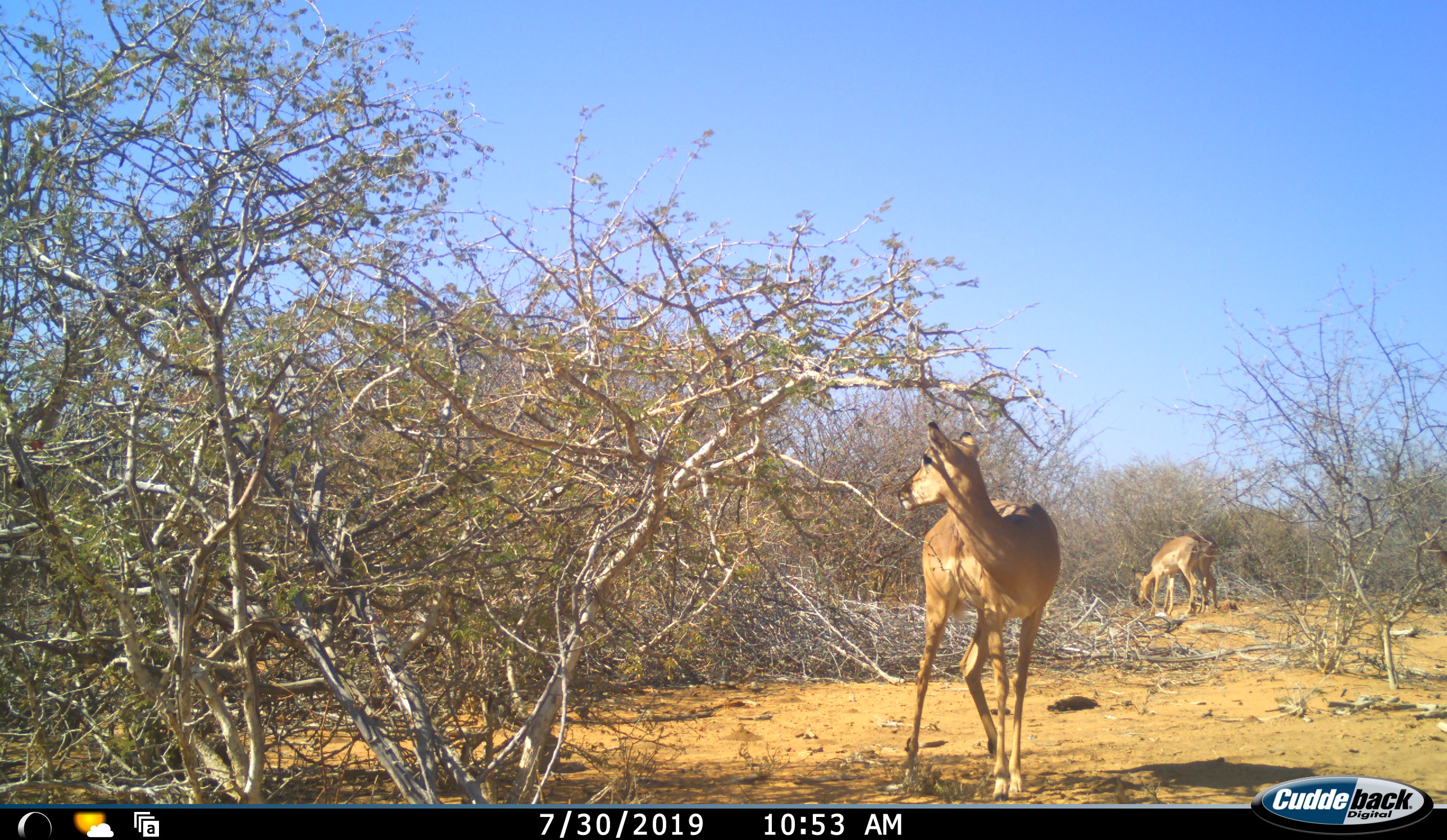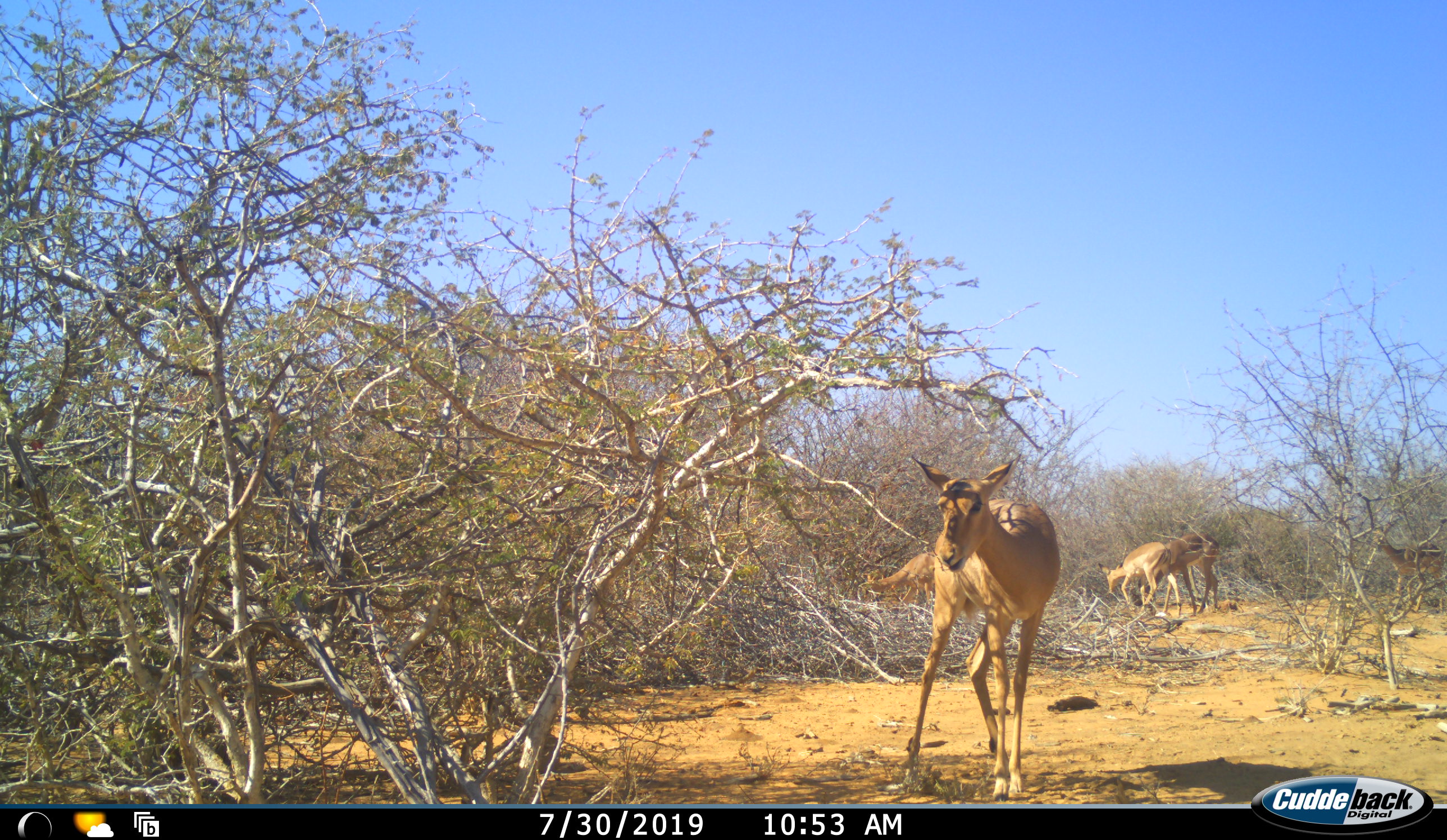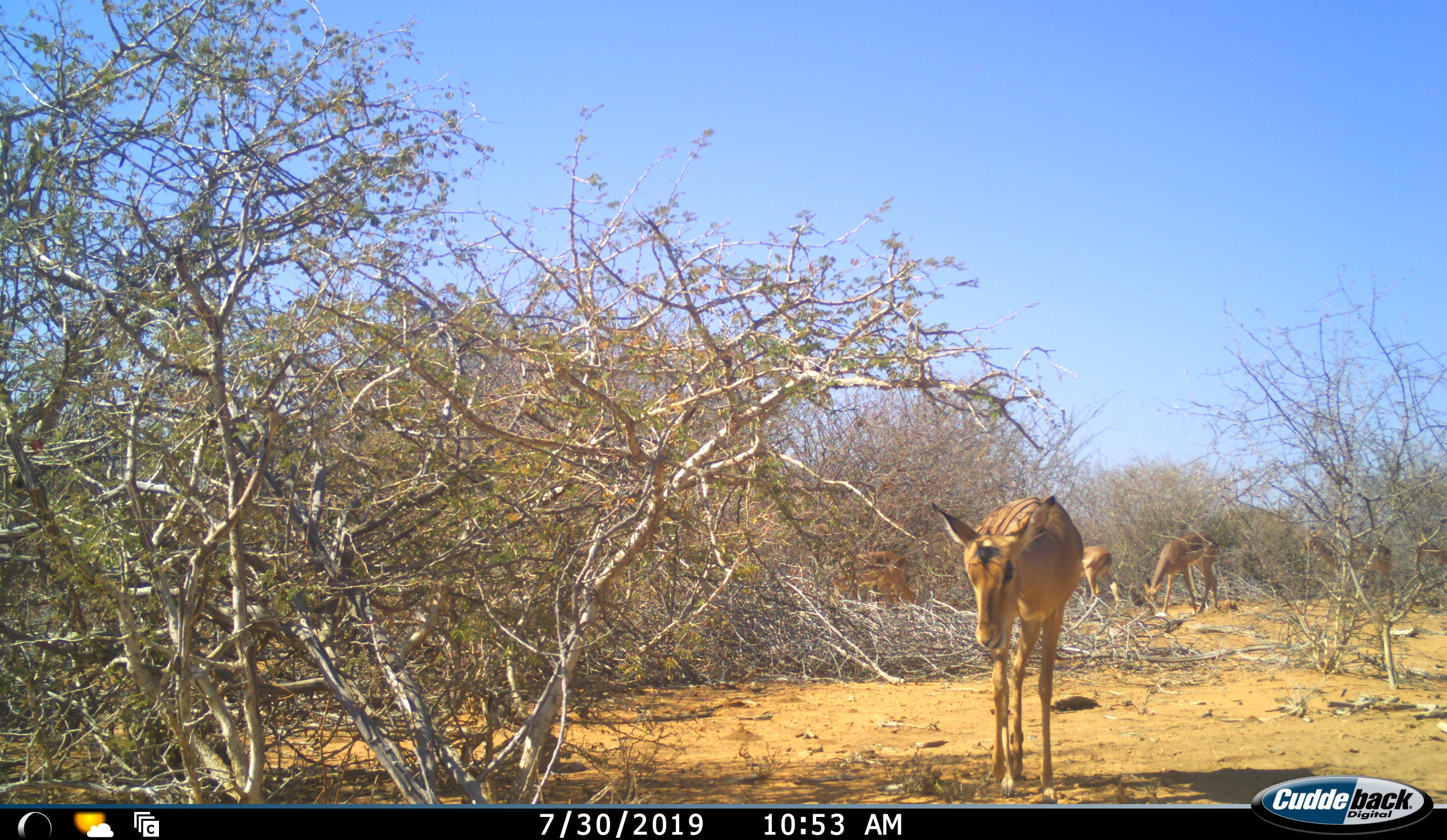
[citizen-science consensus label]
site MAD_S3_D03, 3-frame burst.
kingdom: Animalia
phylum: Chordata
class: Mammalia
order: Artiodactyla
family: Bovidae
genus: Aepyceros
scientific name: Aepyceros melampus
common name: impala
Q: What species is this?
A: Impala (Aepyceros melampus).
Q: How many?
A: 6.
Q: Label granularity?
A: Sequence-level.